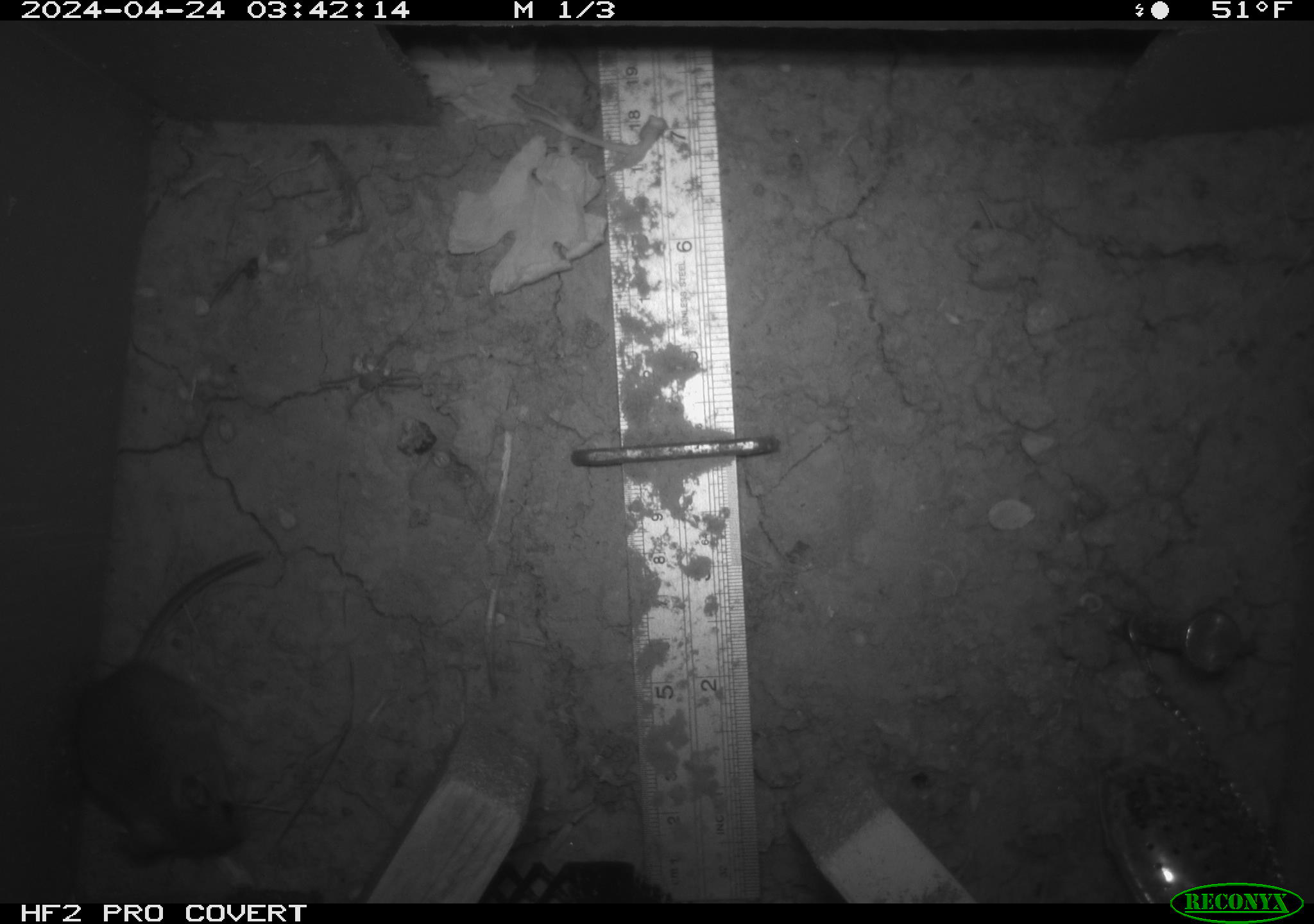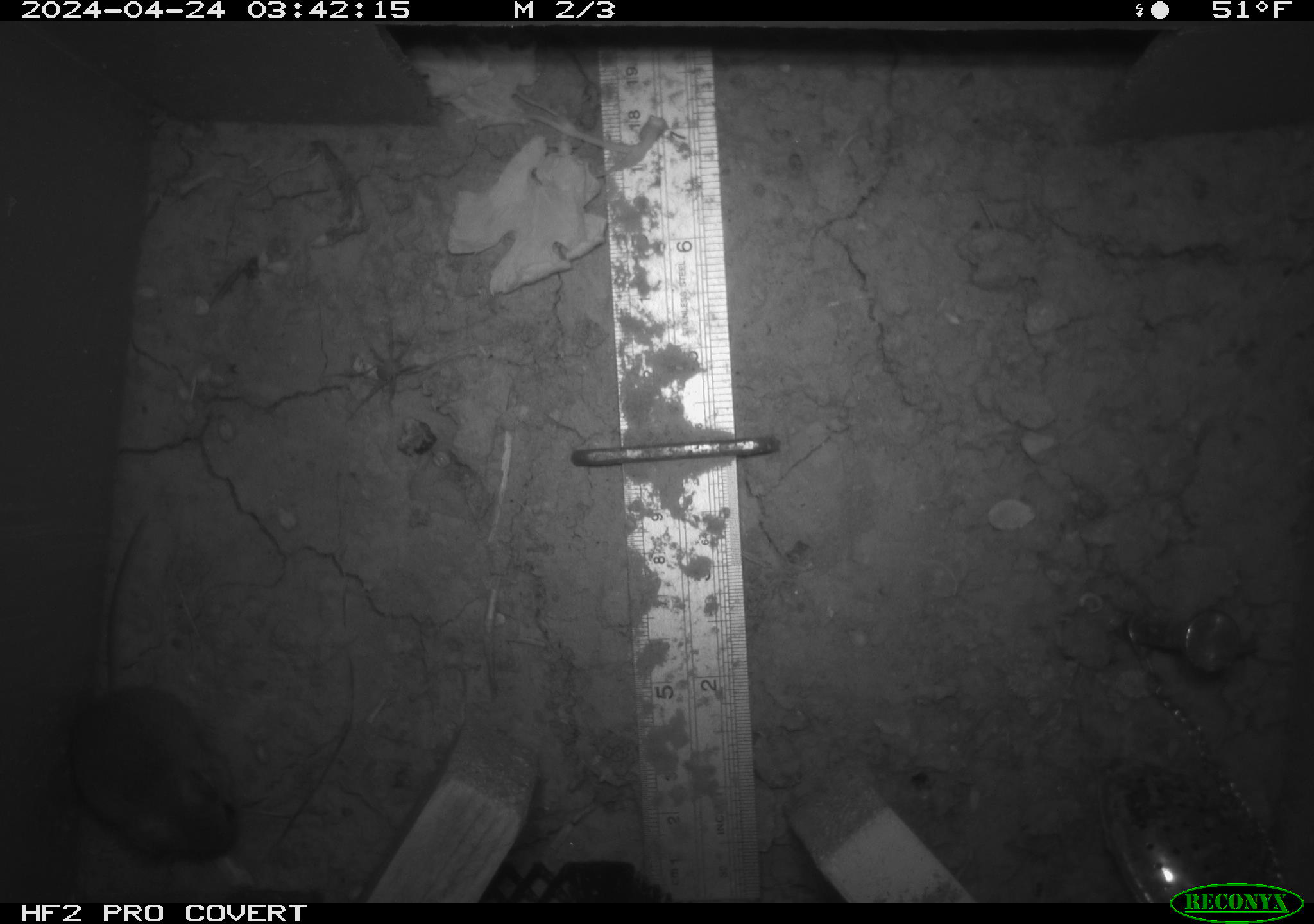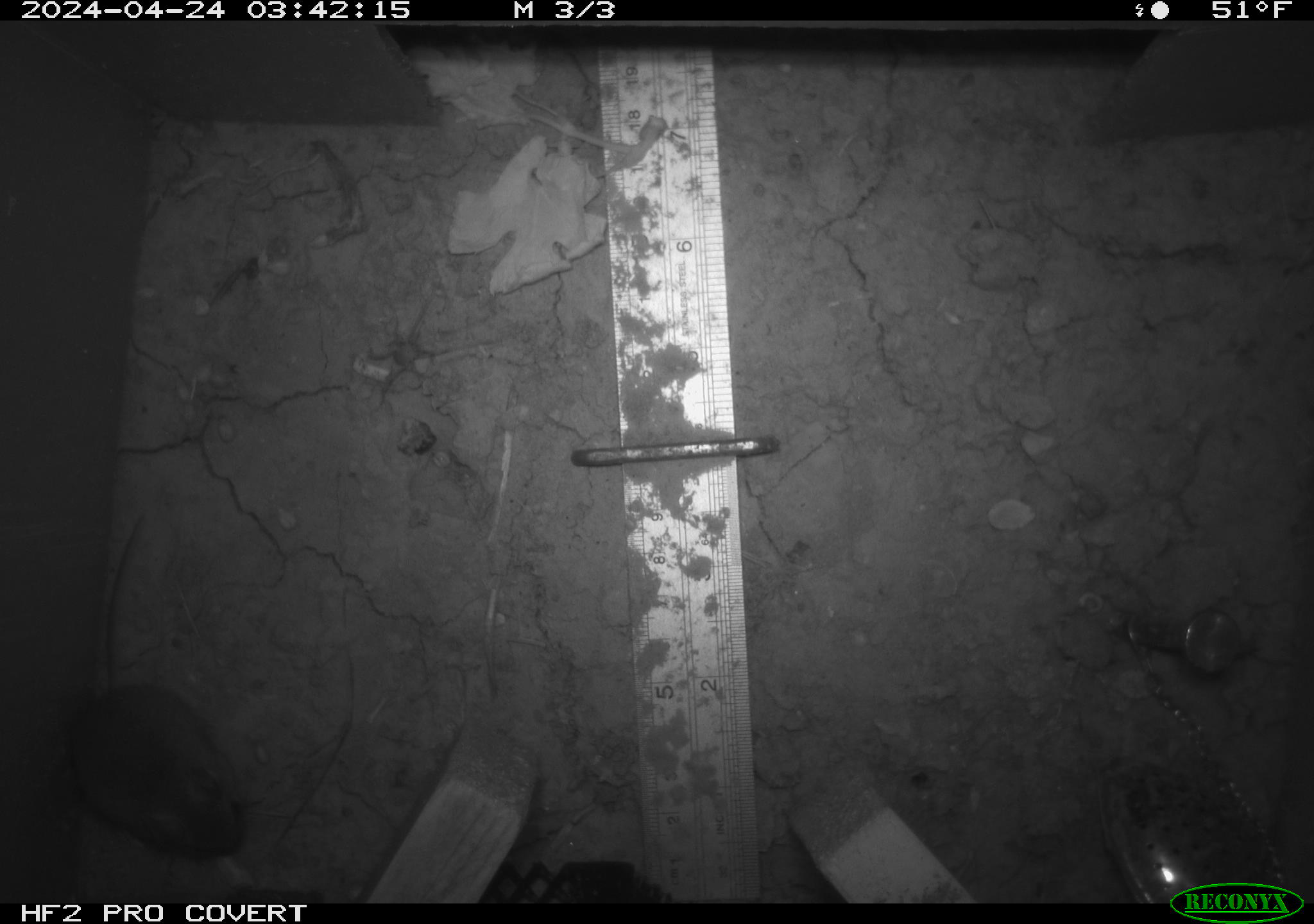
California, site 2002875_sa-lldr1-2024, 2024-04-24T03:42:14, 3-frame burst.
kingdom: Animalia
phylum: Chordata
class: Mammalia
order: Rodentia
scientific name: Rodentia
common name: mouse species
Mouse species (Rodentia).